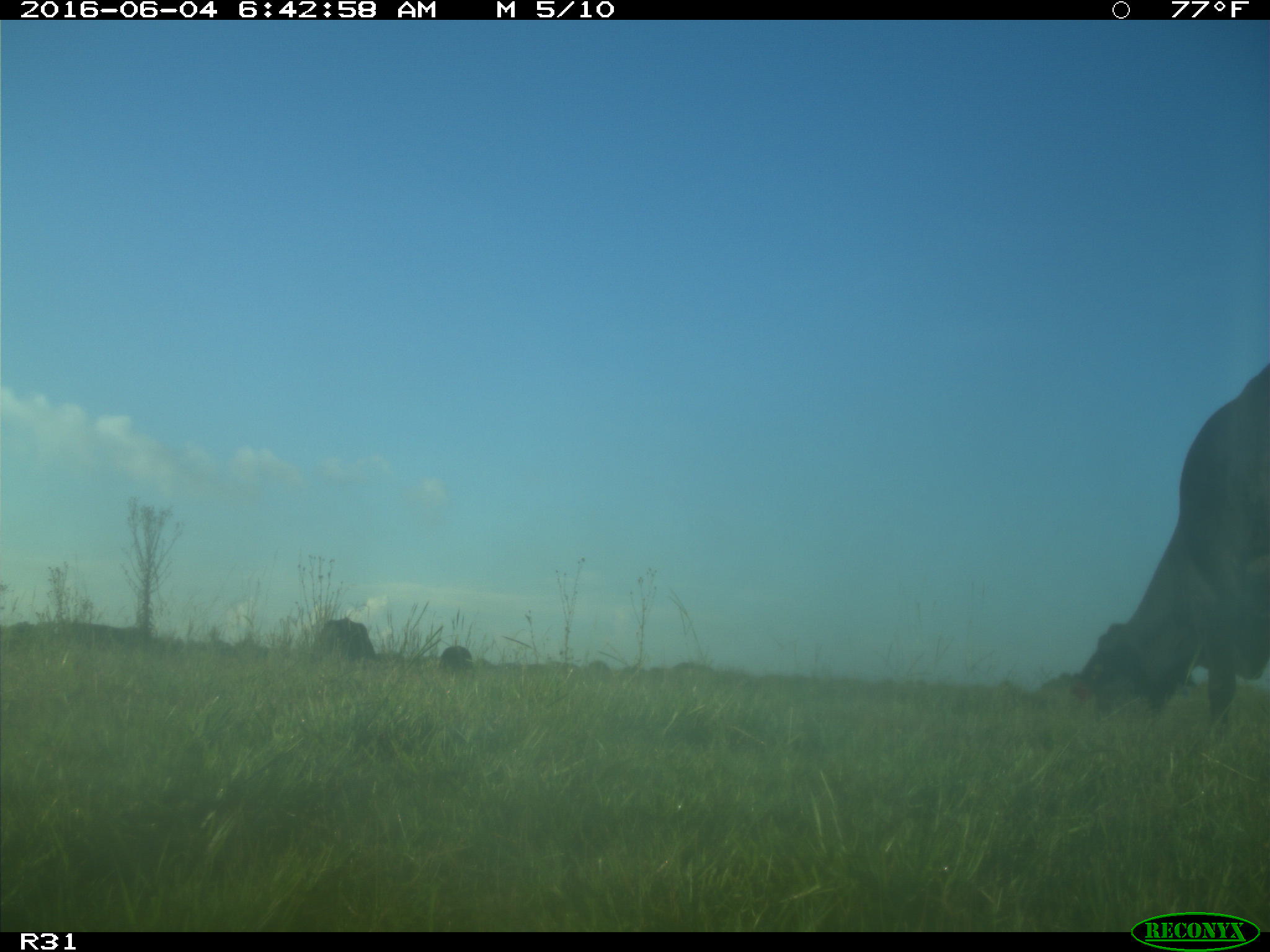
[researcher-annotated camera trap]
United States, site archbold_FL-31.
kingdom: Animalia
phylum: Chordata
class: Mammalia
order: Artiodactyla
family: Bovidae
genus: Bos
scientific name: Bos taurus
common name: domestic cow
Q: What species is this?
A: Bos taurus (domestic cow).